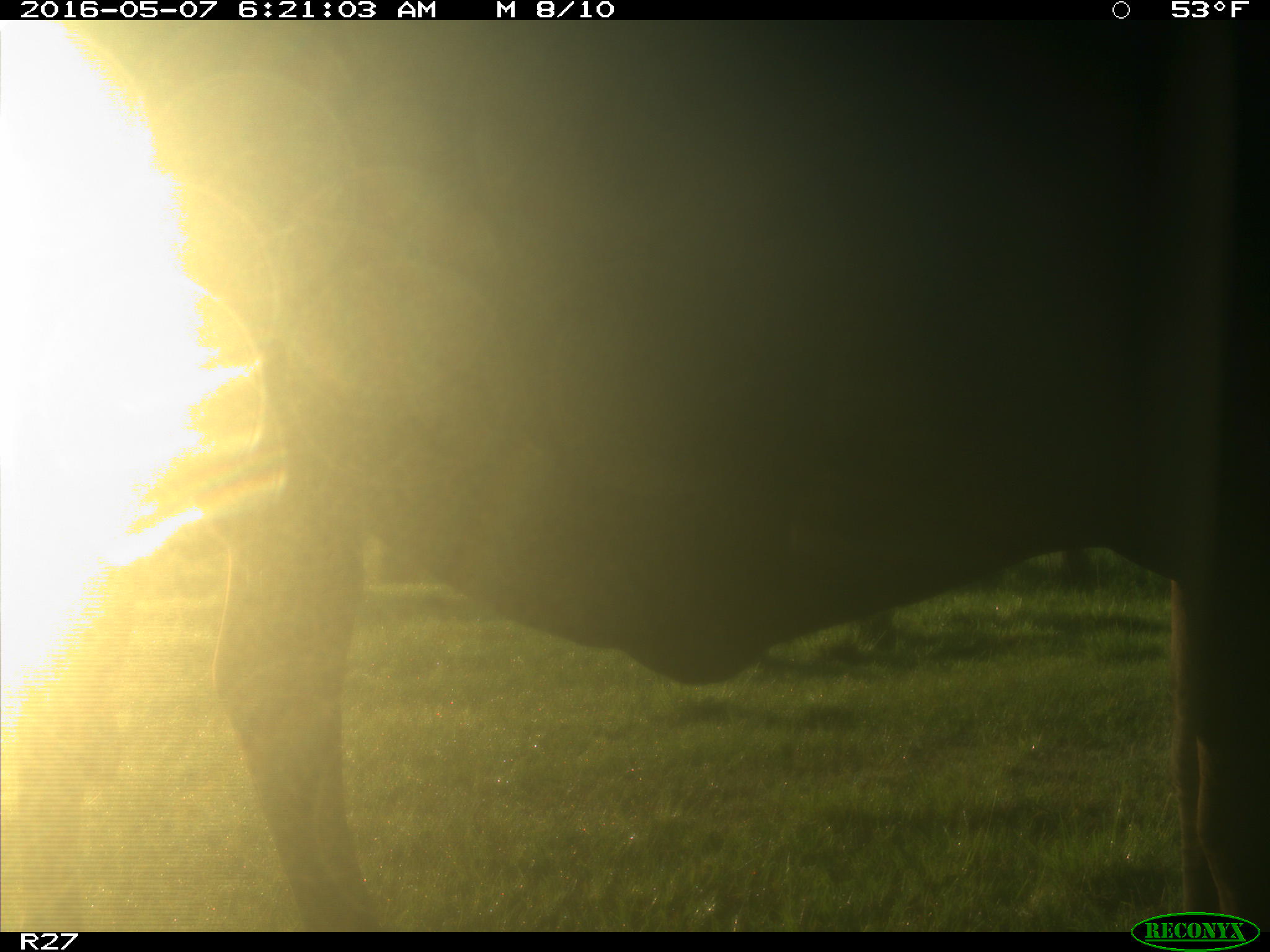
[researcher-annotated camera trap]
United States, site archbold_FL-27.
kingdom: Animalia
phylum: Chordata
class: Mammalia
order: Artiodactyla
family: Bovidae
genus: Bos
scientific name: Bos taurus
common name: domestic cow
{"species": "Bos taurus (domestic cow)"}